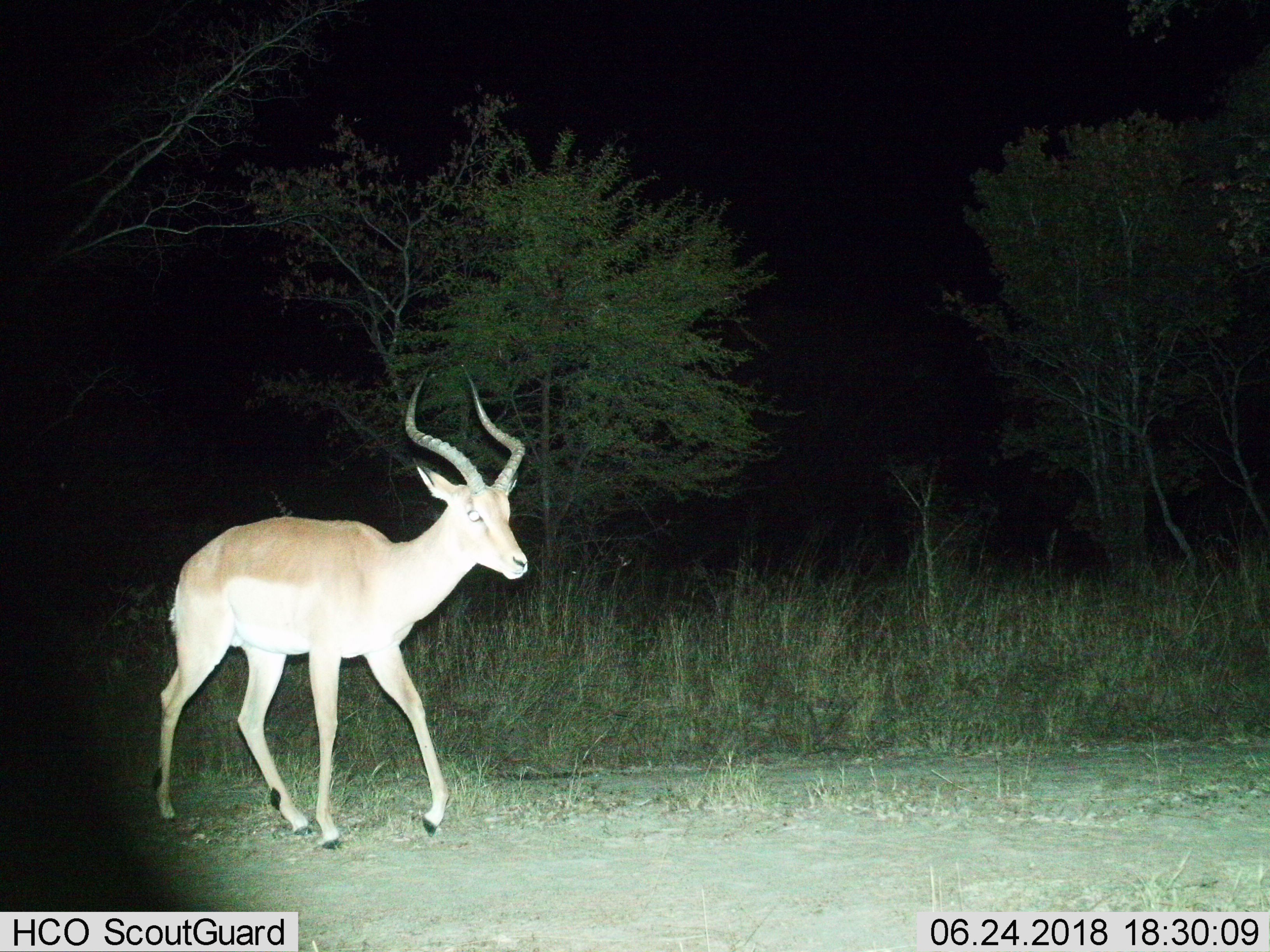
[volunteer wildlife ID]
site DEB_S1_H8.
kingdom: Animalia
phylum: Chordata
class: Mammalia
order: Artiodactyla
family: Bovidae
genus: Aepyceros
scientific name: Aepyceros melampus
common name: impala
Impala (Aepyceros melampus), count 1. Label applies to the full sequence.